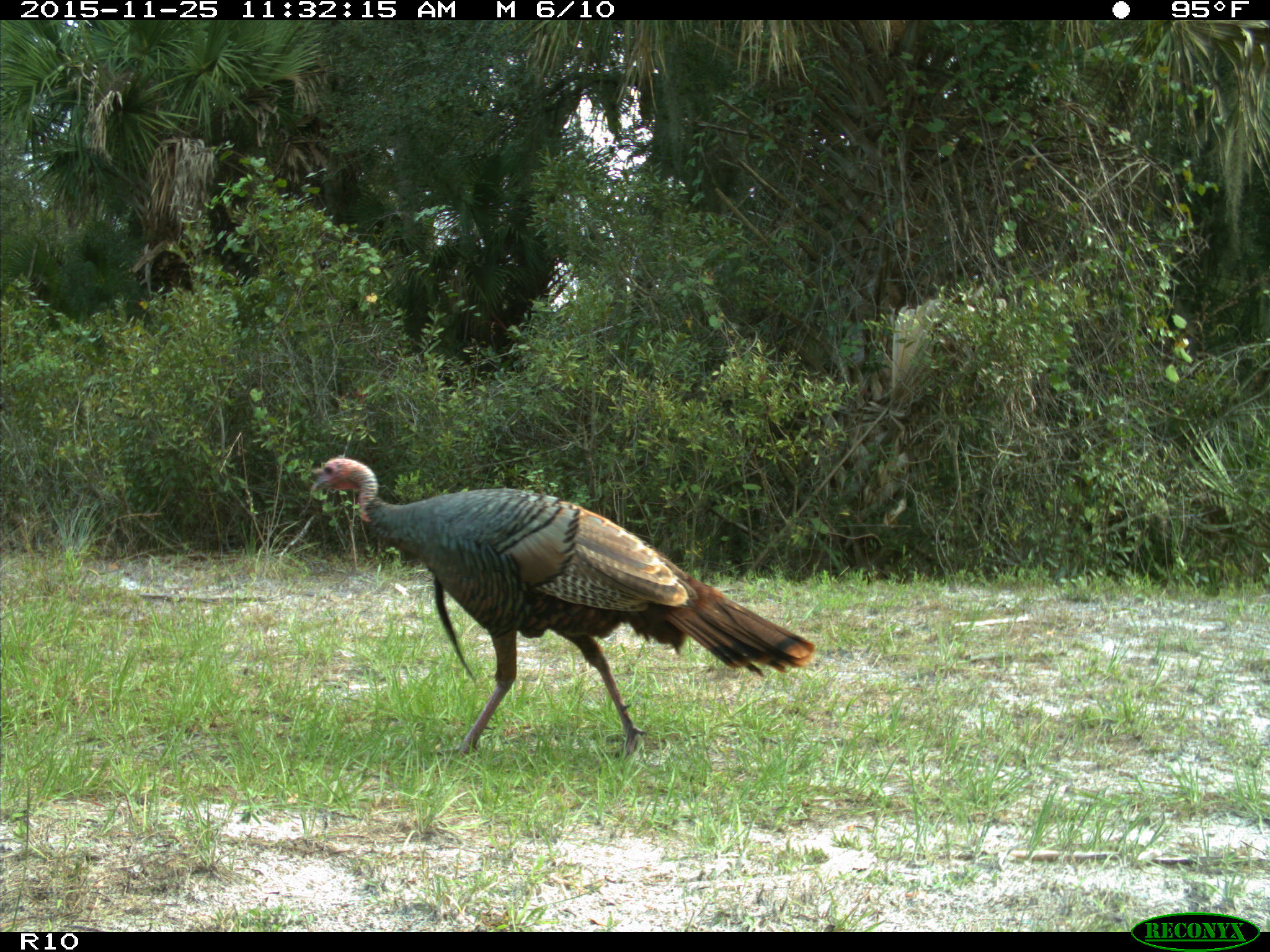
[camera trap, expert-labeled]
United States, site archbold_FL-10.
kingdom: Animalia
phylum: Chordata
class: Aves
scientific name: Aves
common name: birds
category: unidentified bird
Unidentified bird (birds) (Aves).